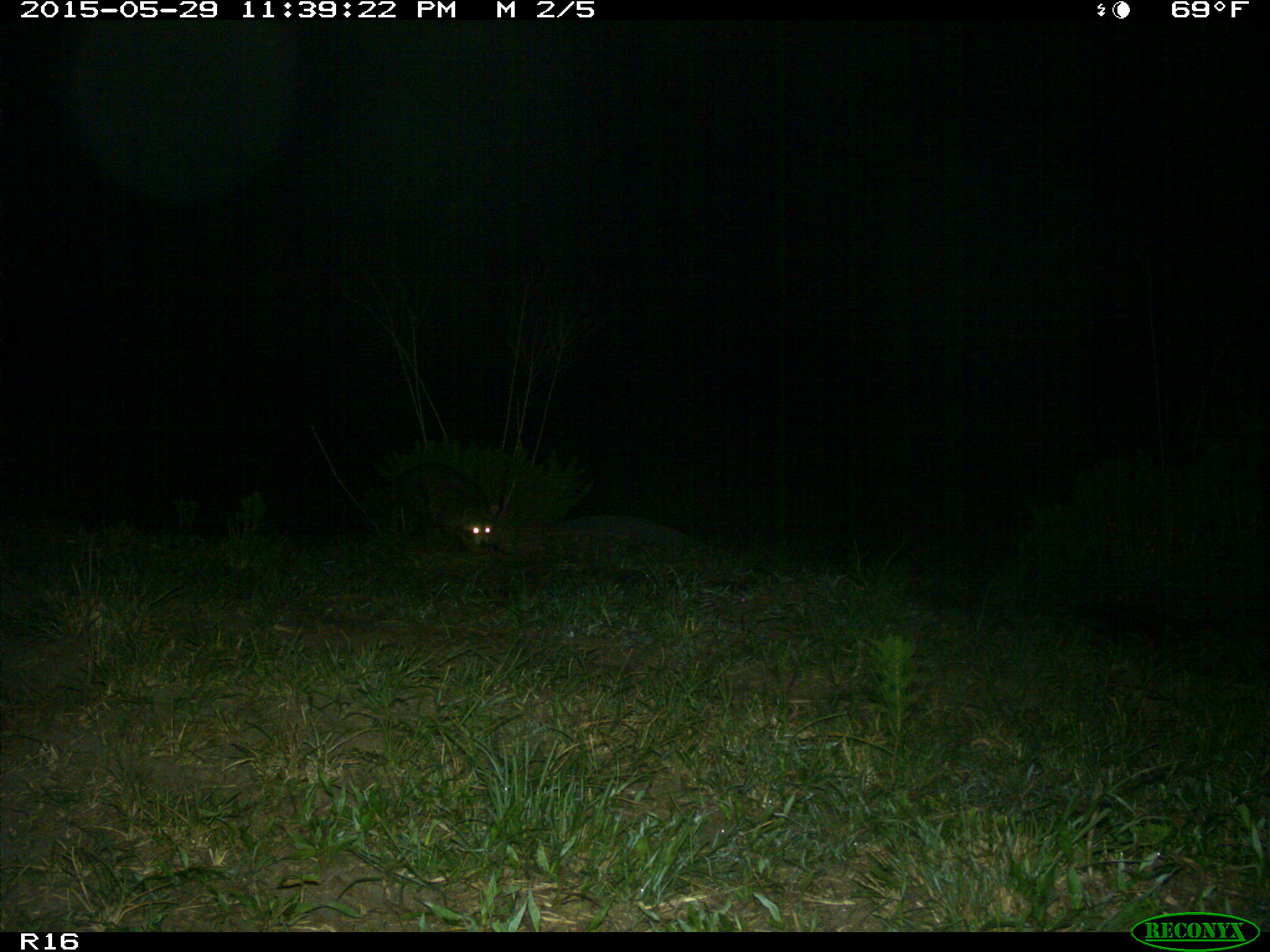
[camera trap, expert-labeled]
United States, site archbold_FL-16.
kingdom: Animalia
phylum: Chordata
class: Mammalia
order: Carnivora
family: Procyonidae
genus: Procyon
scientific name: Procyon lotor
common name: common raccoon